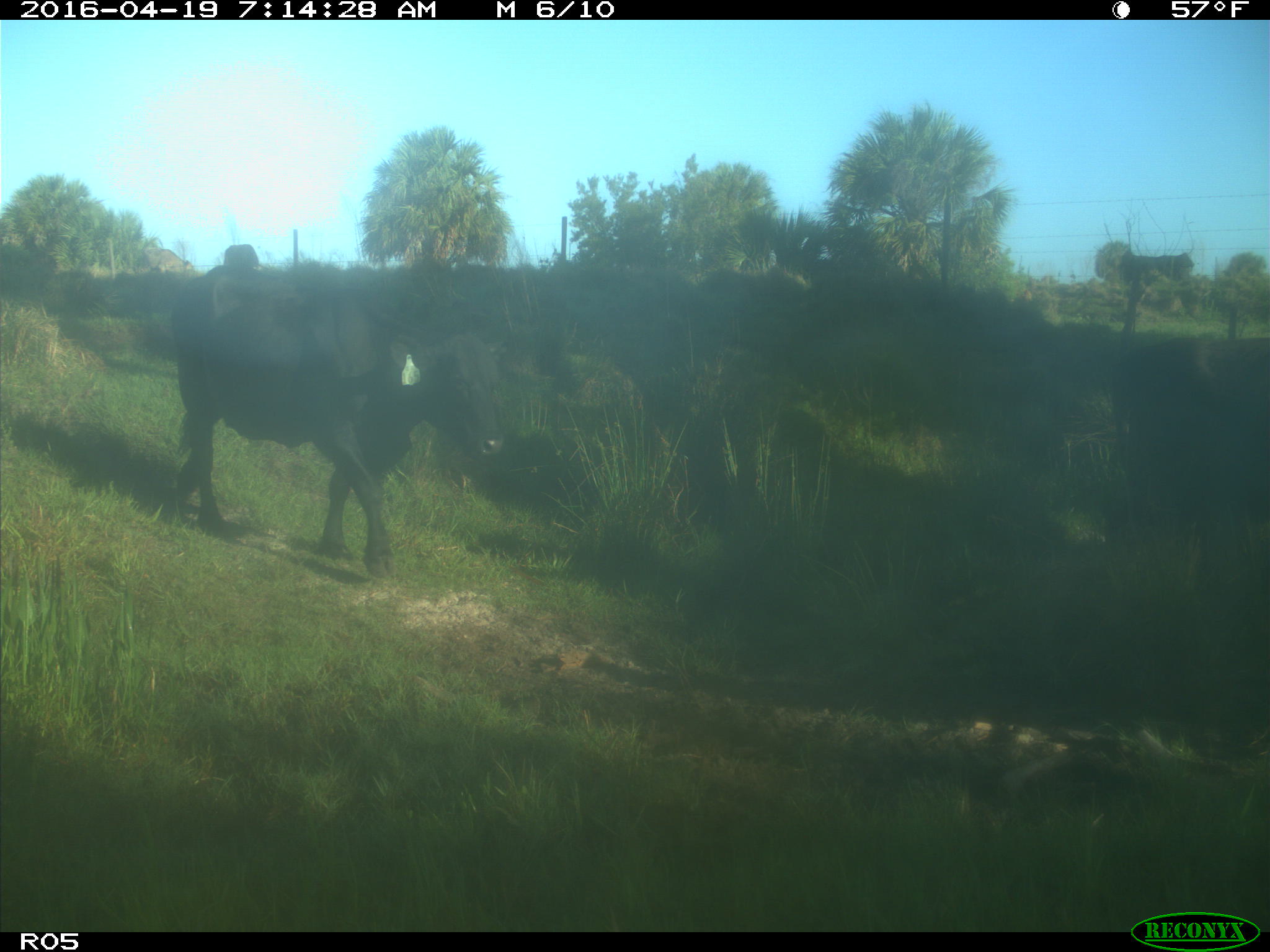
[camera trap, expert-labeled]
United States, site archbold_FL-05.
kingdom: Animalia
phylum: Chordata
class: Mammalia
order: Artiodactyla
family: Bovidae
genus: Bos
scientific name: Bos taurus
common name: domestic cow